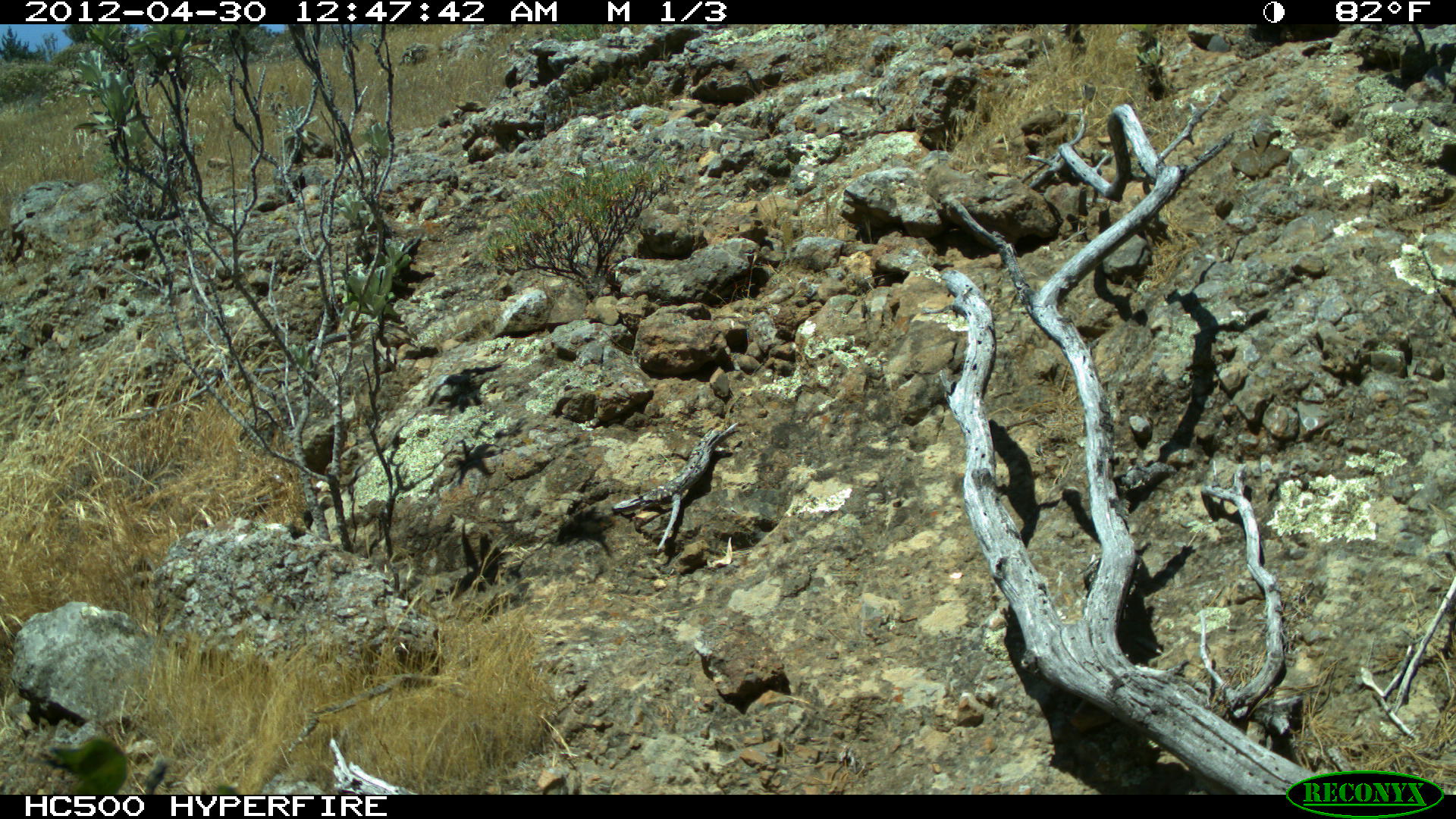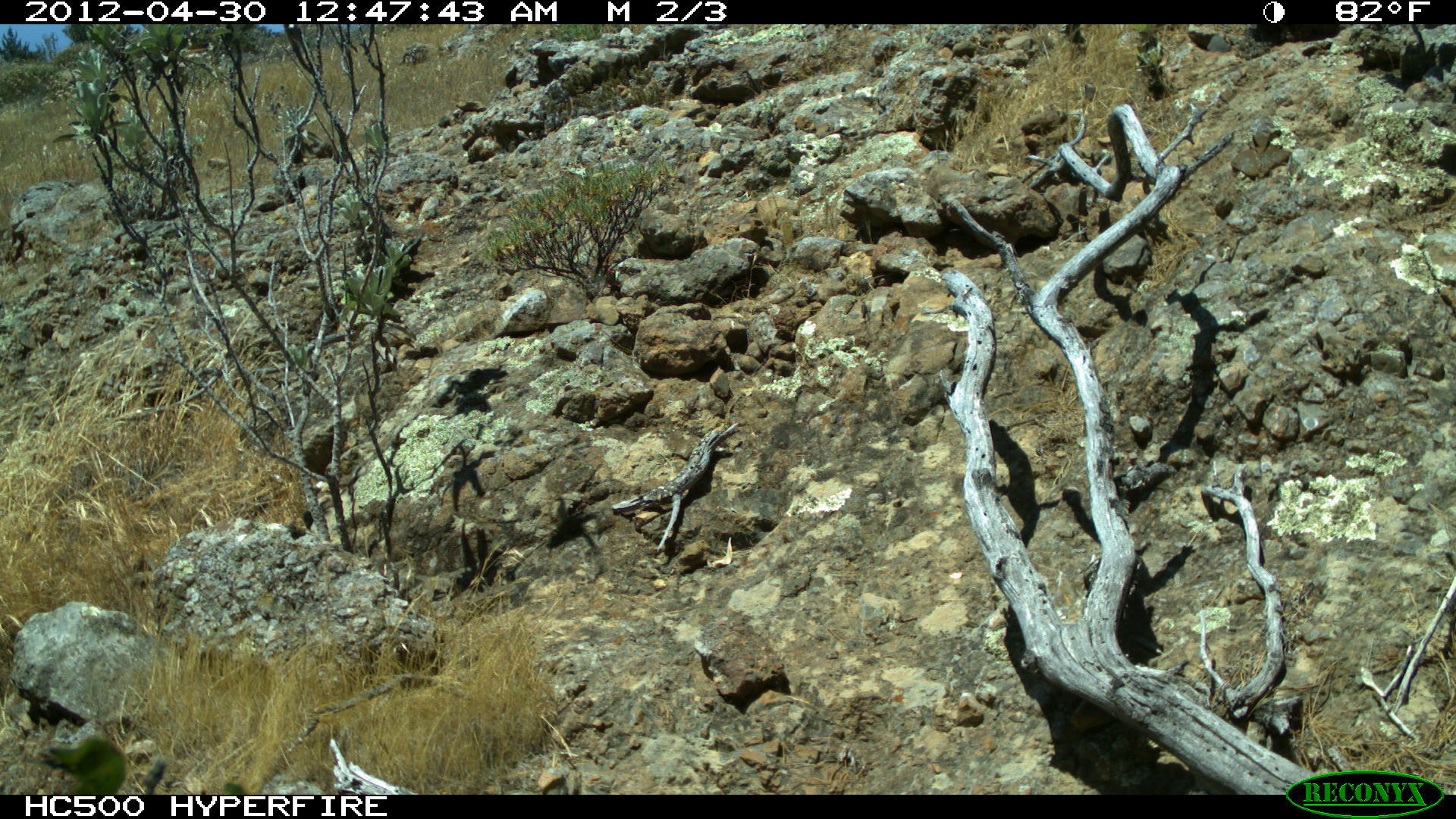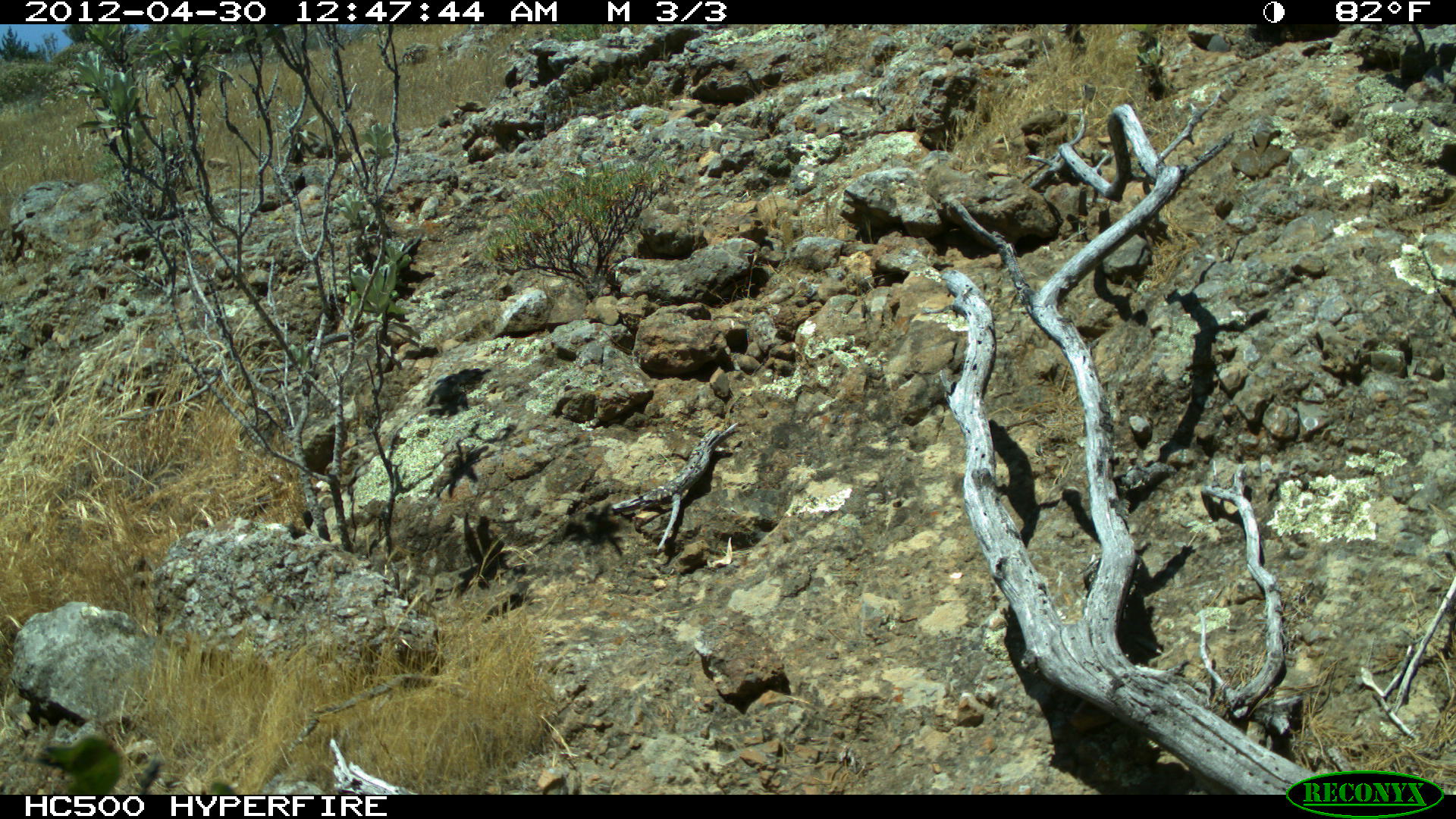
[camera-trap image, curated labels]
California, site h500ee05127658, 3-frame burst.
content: no animal present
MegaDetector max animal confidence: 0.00